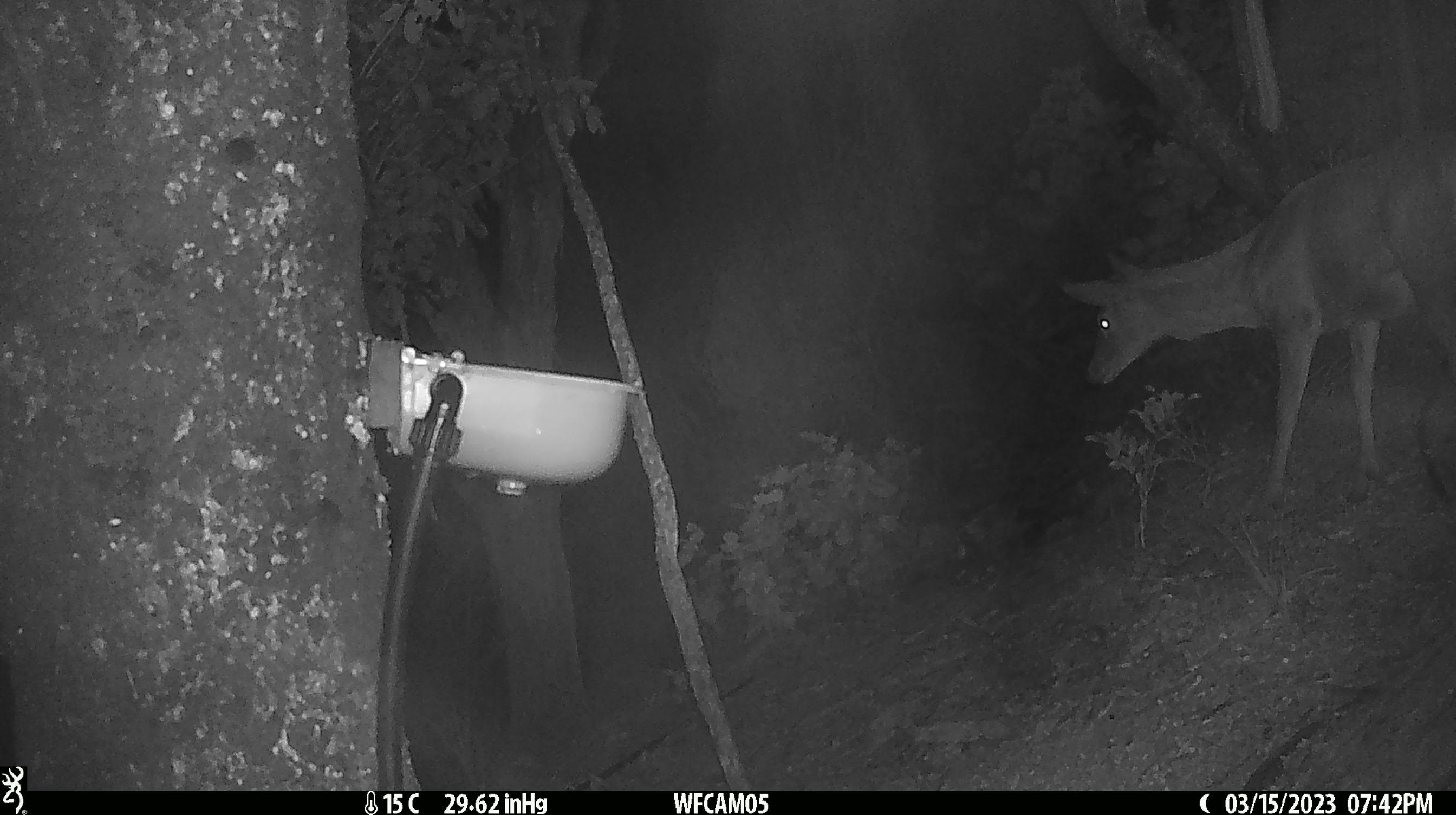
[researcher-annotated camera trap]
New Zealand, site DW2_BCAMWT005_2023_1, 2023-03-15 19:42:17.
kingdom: Animalia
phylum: Chordata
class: Mammalia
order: Artiodactyla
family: Cervidae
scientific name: Cervidae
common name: deer